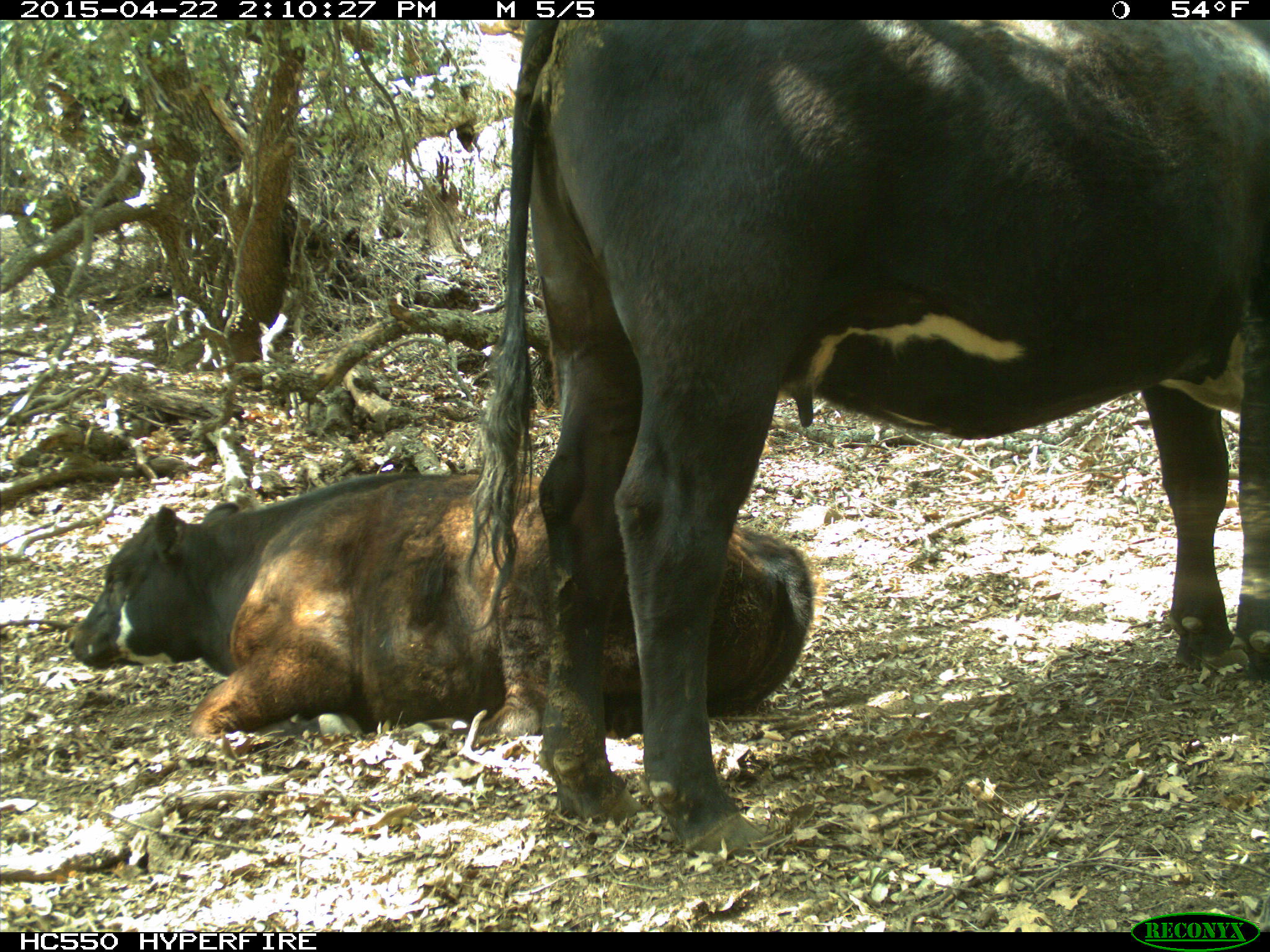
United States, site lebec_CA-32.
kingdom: Animalia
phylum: Chordata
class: Mammalia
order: Artiodactyla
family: Bovidae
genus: Bos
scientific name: Bos taurus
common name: domestic cow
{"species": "Bos taurus (domestic cow)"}